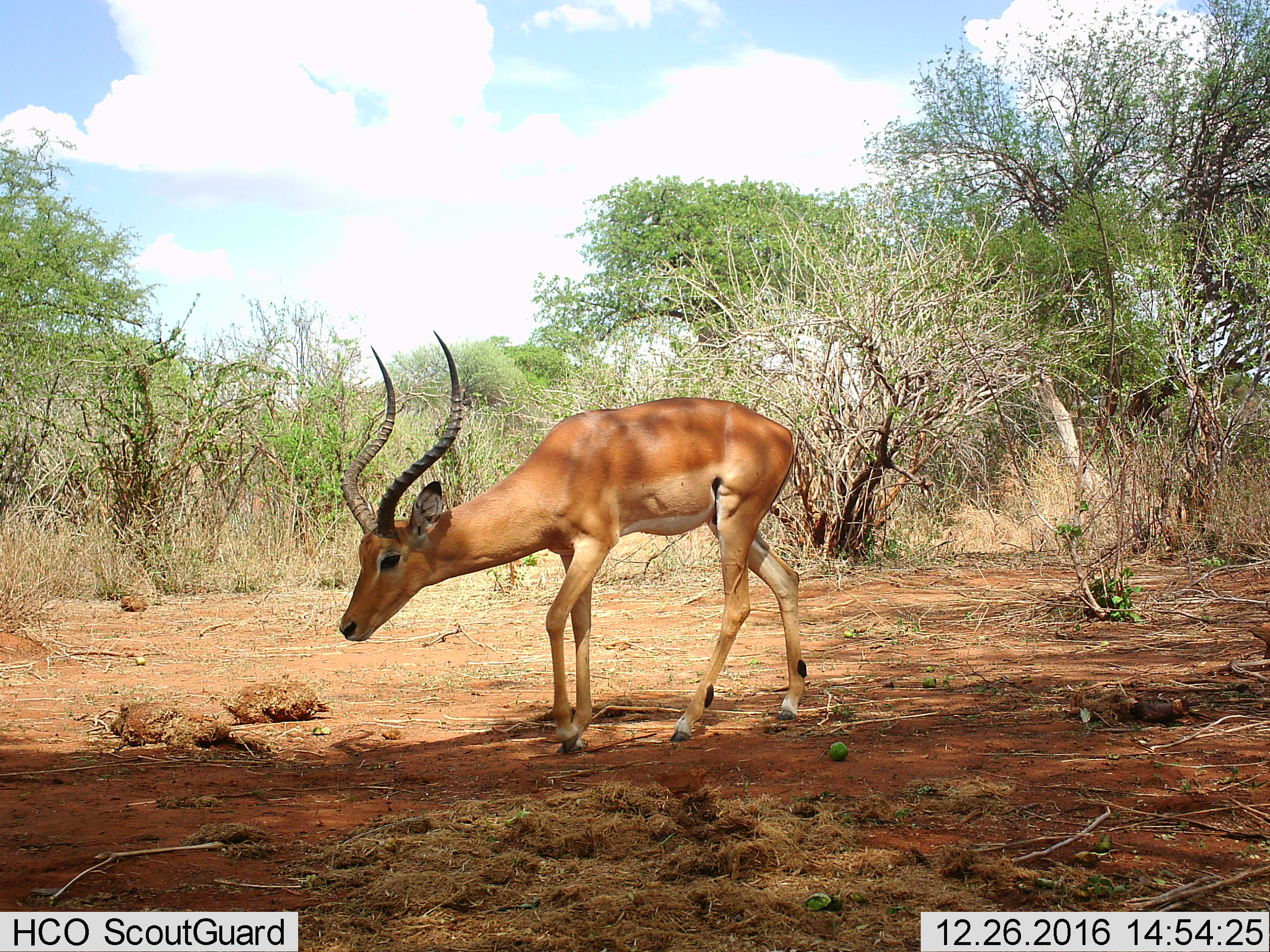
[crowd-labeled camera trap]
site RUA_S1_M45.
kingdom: Animalia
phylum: Chordata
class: Mammalia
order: Artiodactyla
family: Bovidae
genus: Aepyceros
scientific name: Aepyceros melampus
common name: impala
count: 1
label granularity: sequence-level